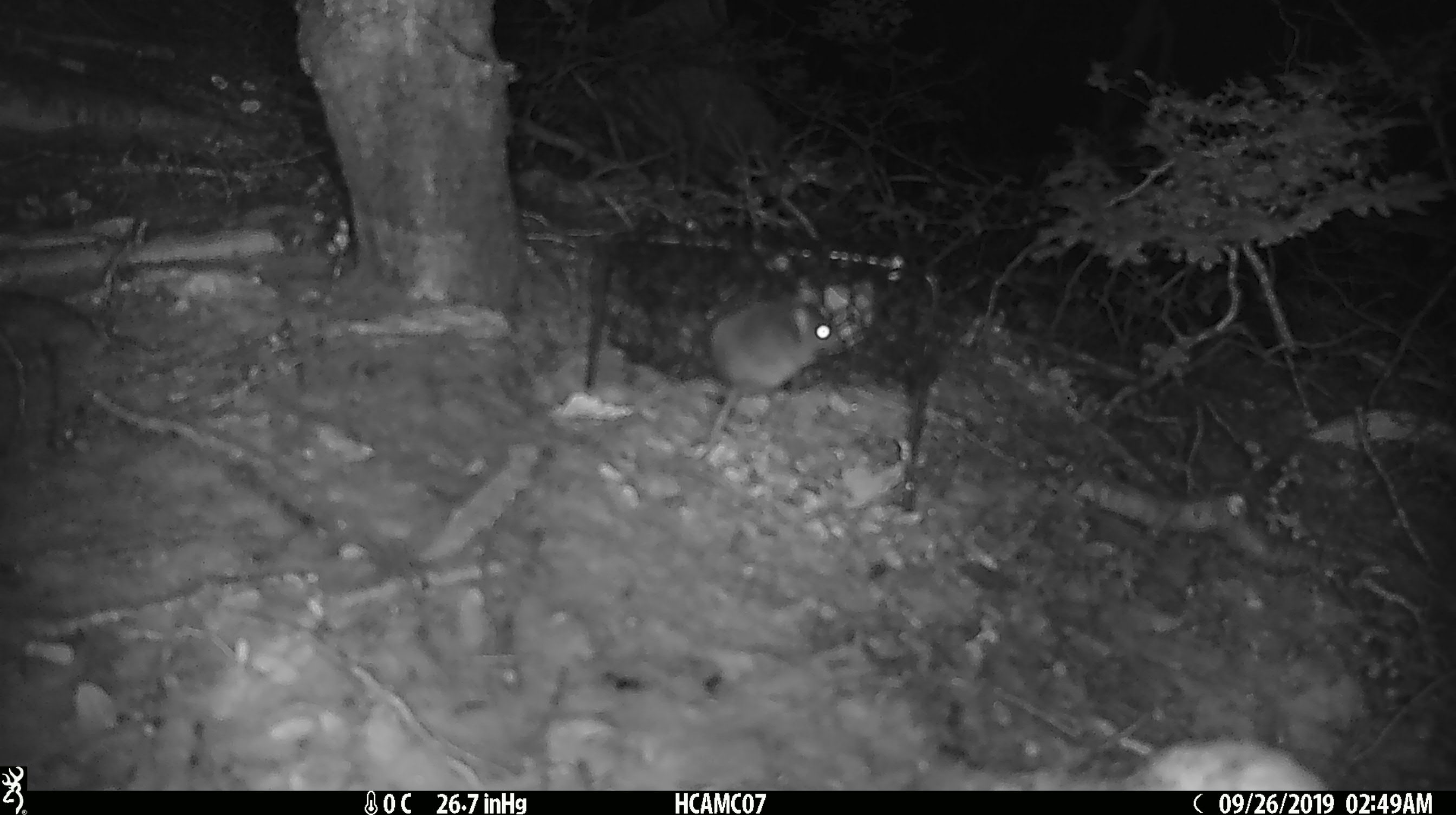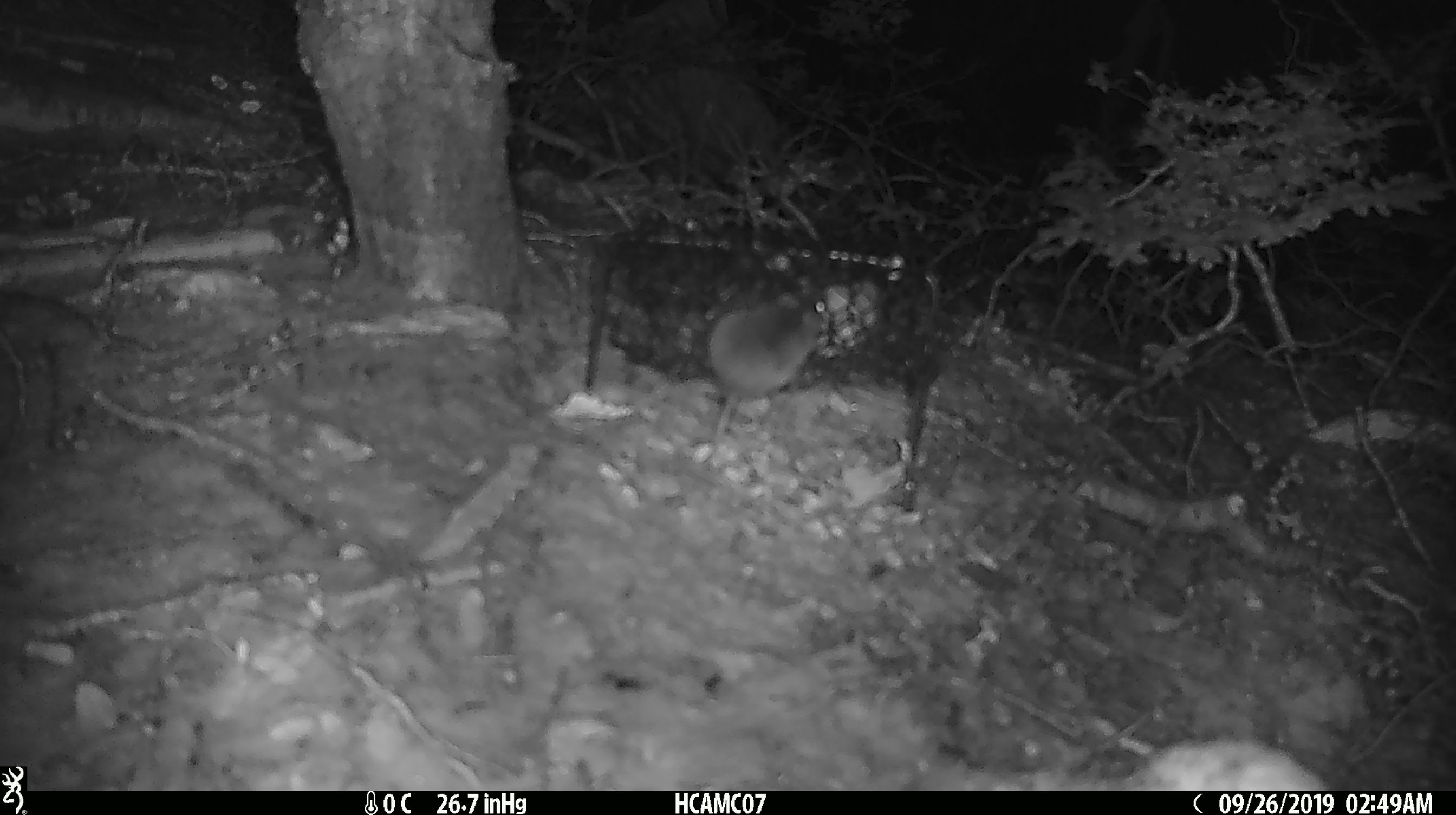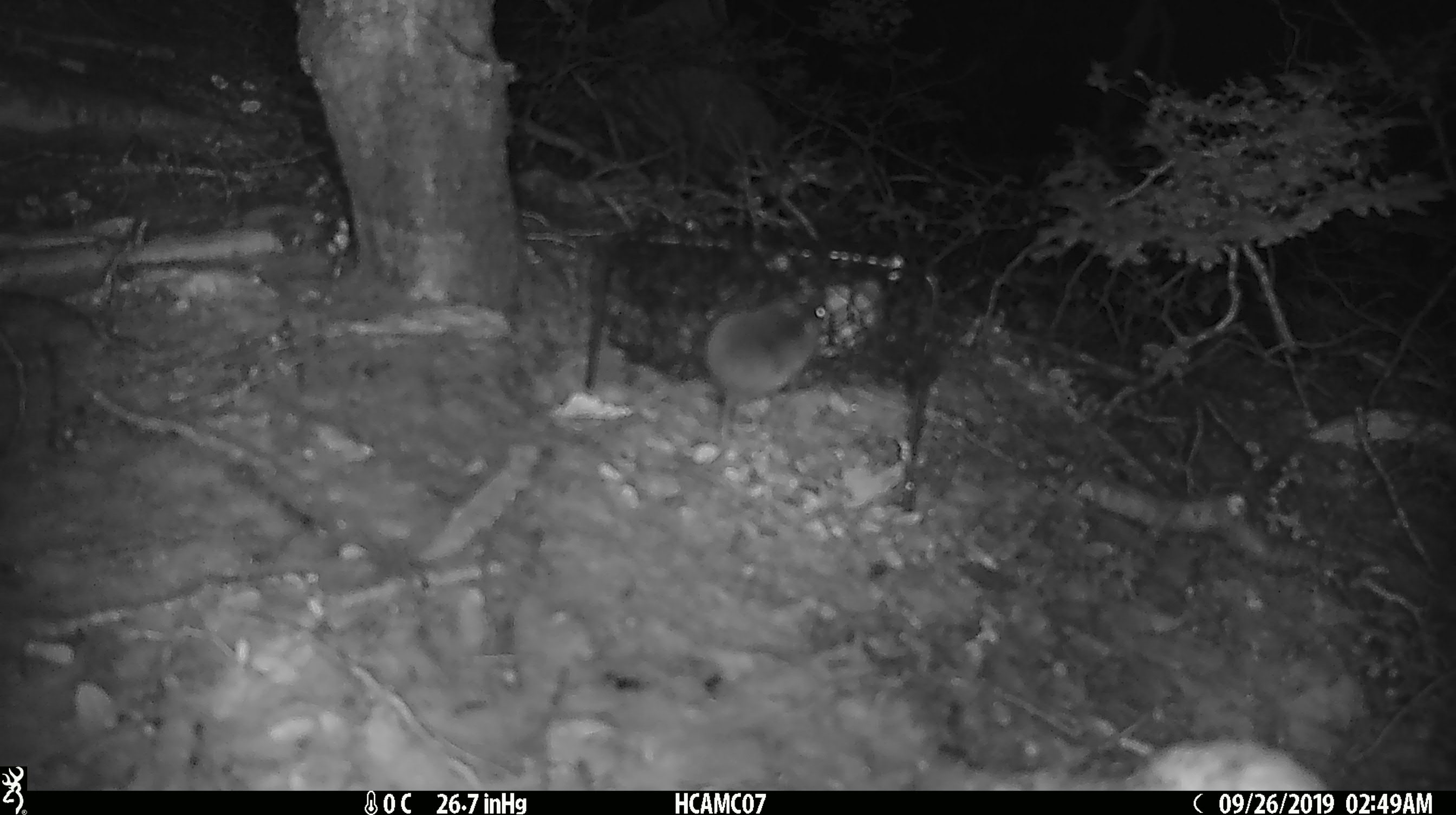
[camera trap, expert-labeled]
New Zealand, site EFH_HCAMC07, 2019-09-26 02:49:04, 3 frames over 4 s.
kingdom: Animalia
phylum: Chordata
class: Mammalia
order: Rodentia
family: Muridae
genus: Mus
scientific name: Mus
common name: mouse